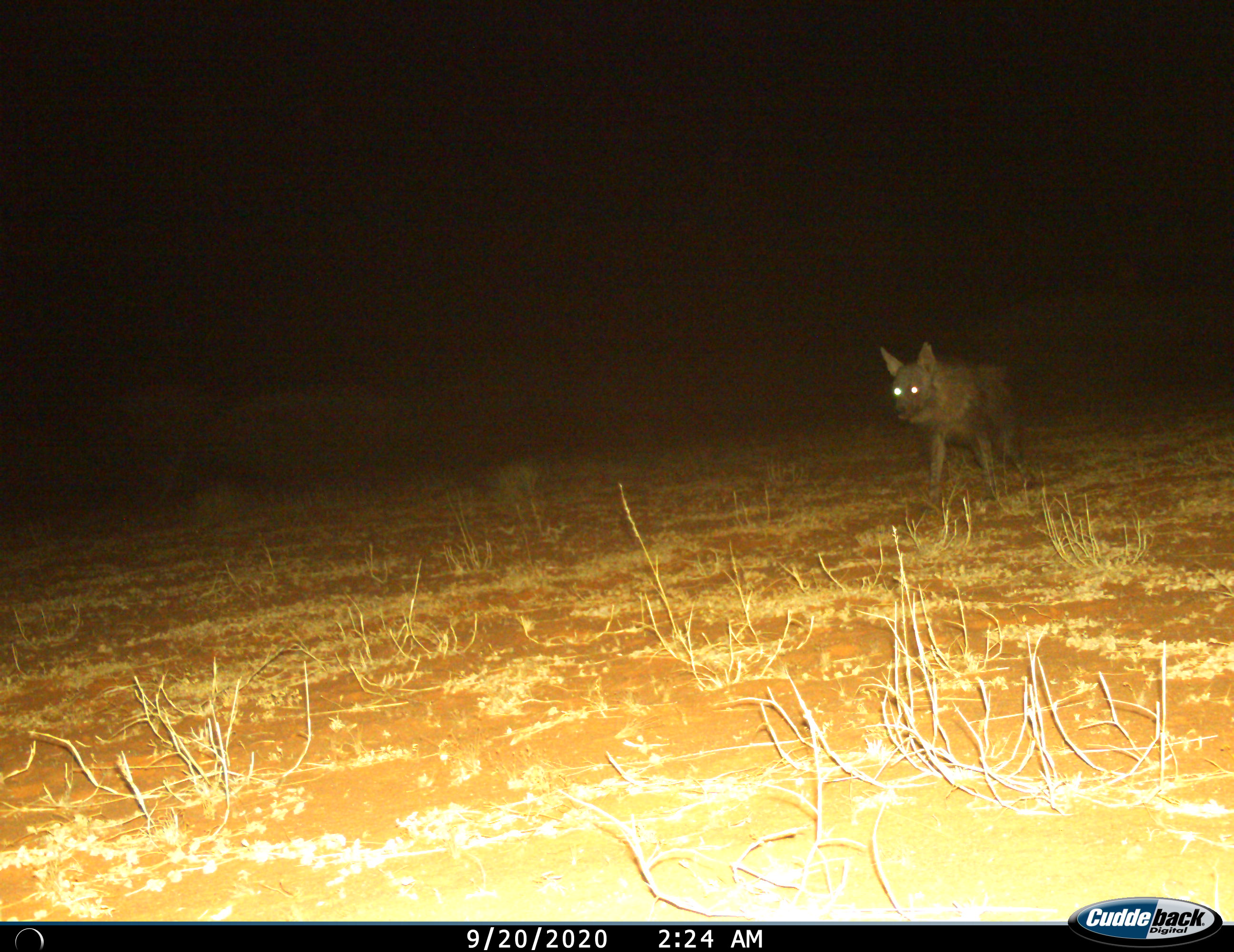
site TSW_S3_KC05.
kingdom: Animalia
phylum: Chordata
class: Mammalia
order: Carnivora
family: Hyaenidae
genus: Parahyaena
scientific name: Parahyaena brunnea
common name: brown hyena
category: hyenabrown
Hyenabrown (brown hyena) (Parahyaena brunnea), count 1. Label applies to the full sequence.